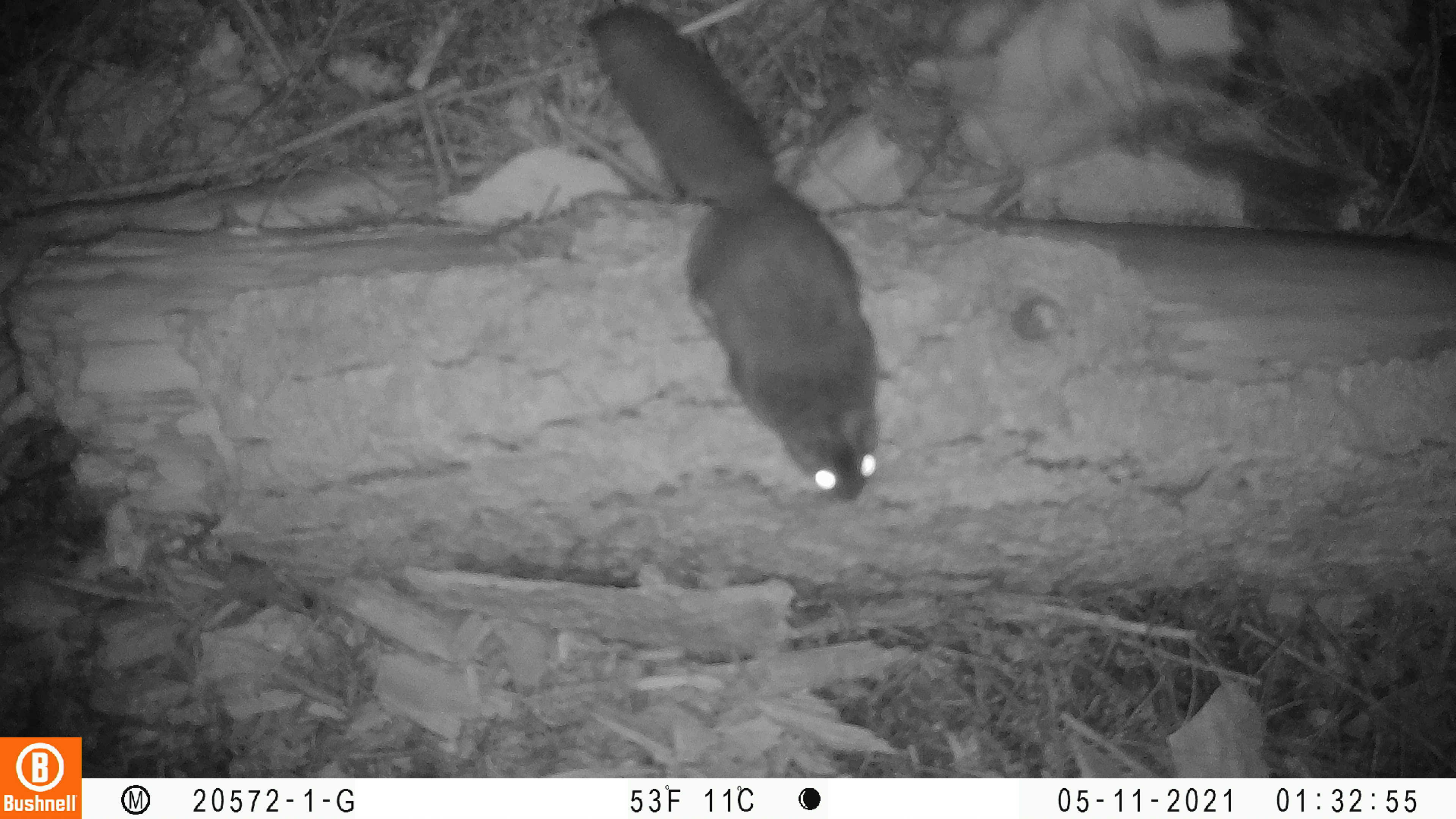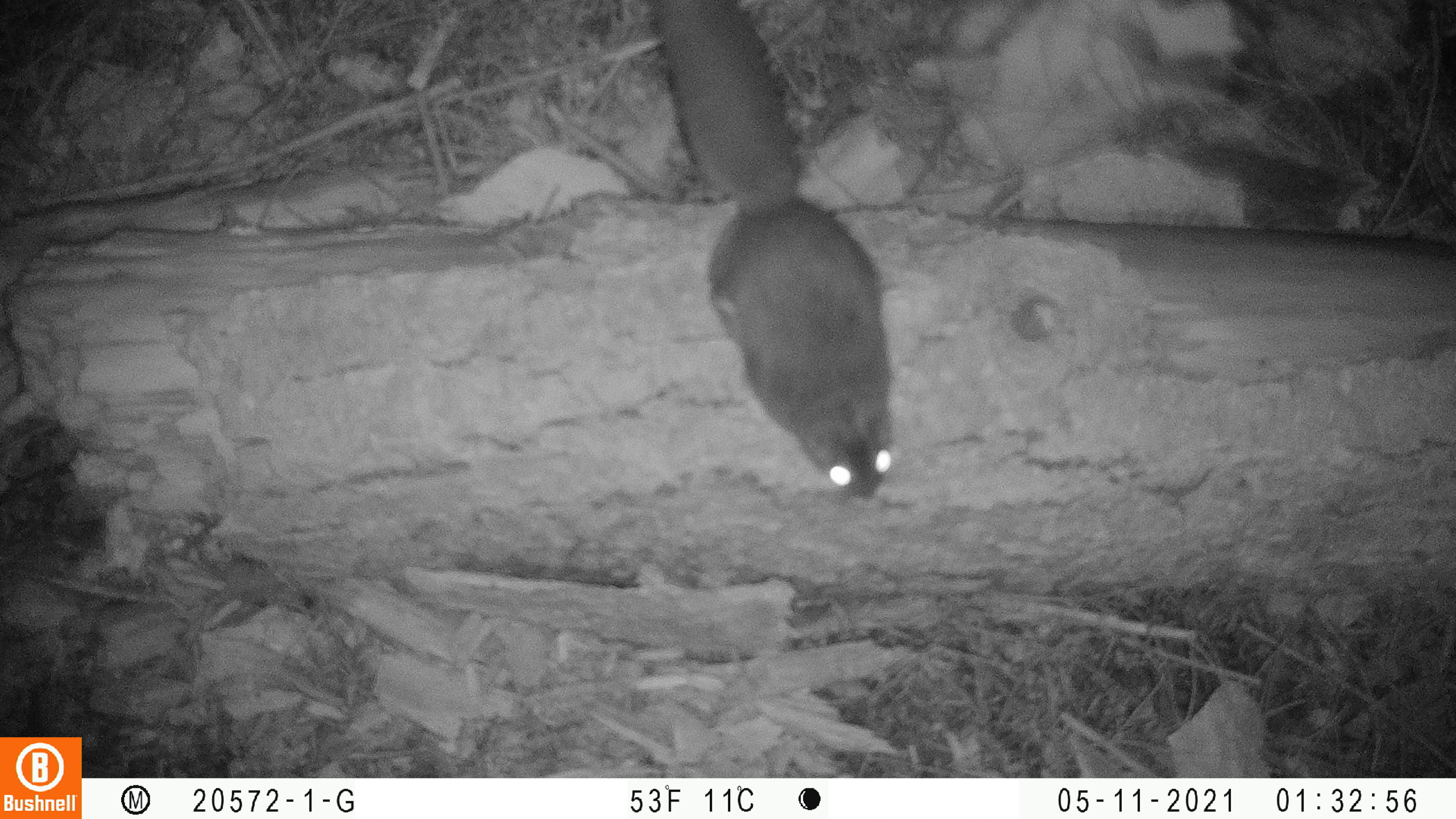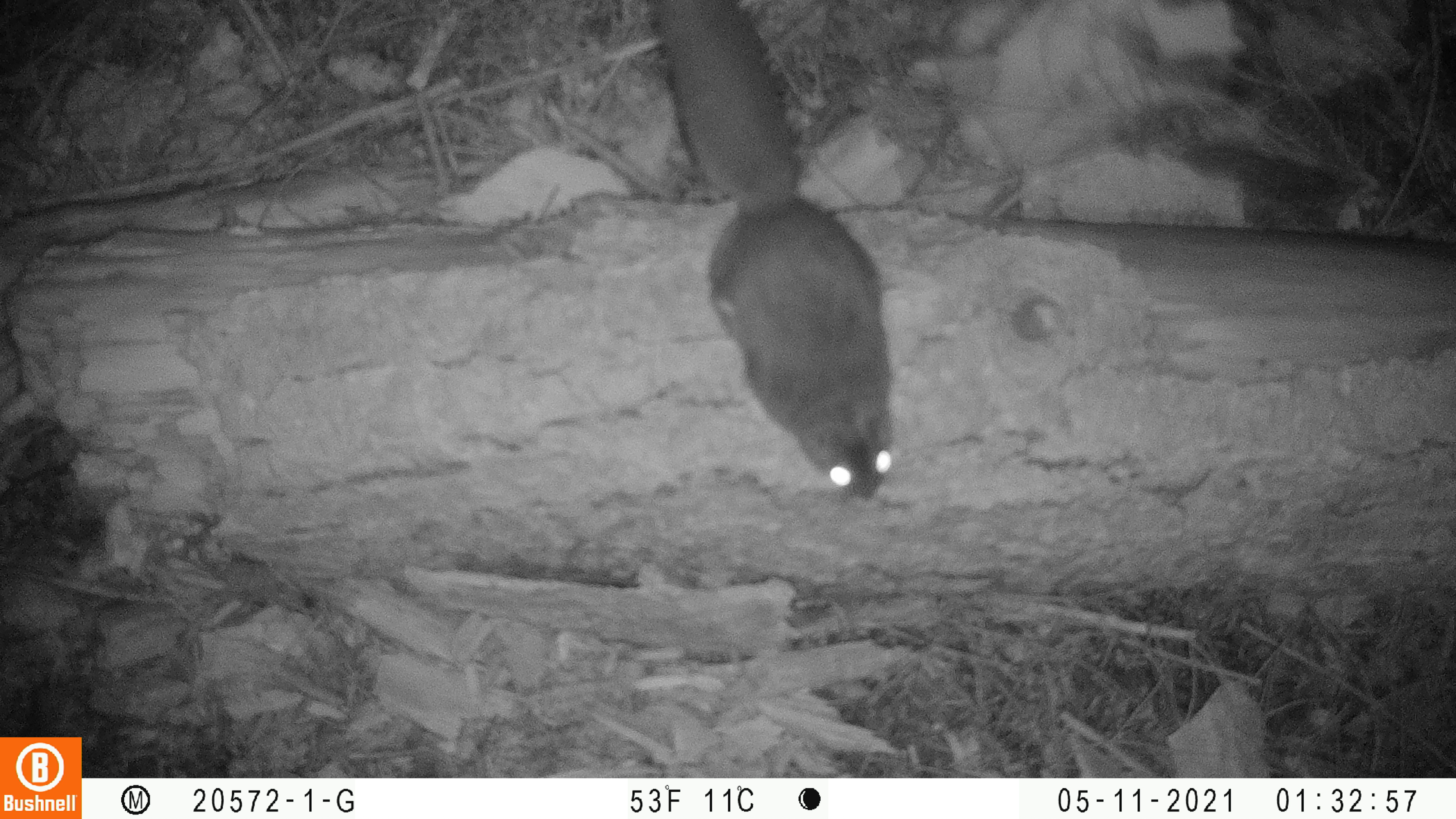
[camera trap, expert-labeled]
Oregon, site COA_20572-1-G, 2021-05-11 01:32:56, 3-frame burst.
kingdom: Animalia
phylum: Chordata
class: Mammalia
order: Rodentia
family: Sciuridae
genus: Glaucomys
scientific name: Glaucomys oregonensis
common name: humboldt's flying squirrel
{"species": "humboldt's flying squirrel (Glaucomys oregonensis)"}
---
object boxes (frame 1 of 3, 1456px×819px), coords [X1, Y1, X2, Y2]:
humboldt's flying squirrel: [580, 3, 882, 503]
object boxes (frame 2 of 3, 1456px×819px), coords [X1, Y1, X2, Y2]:
humboldt's flying squirrel: [649, 1, 900, 514]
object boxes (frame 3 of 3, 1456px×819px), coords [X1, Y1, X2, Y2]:
humboldt's flying squirrel: [650, 0, 894, 504]